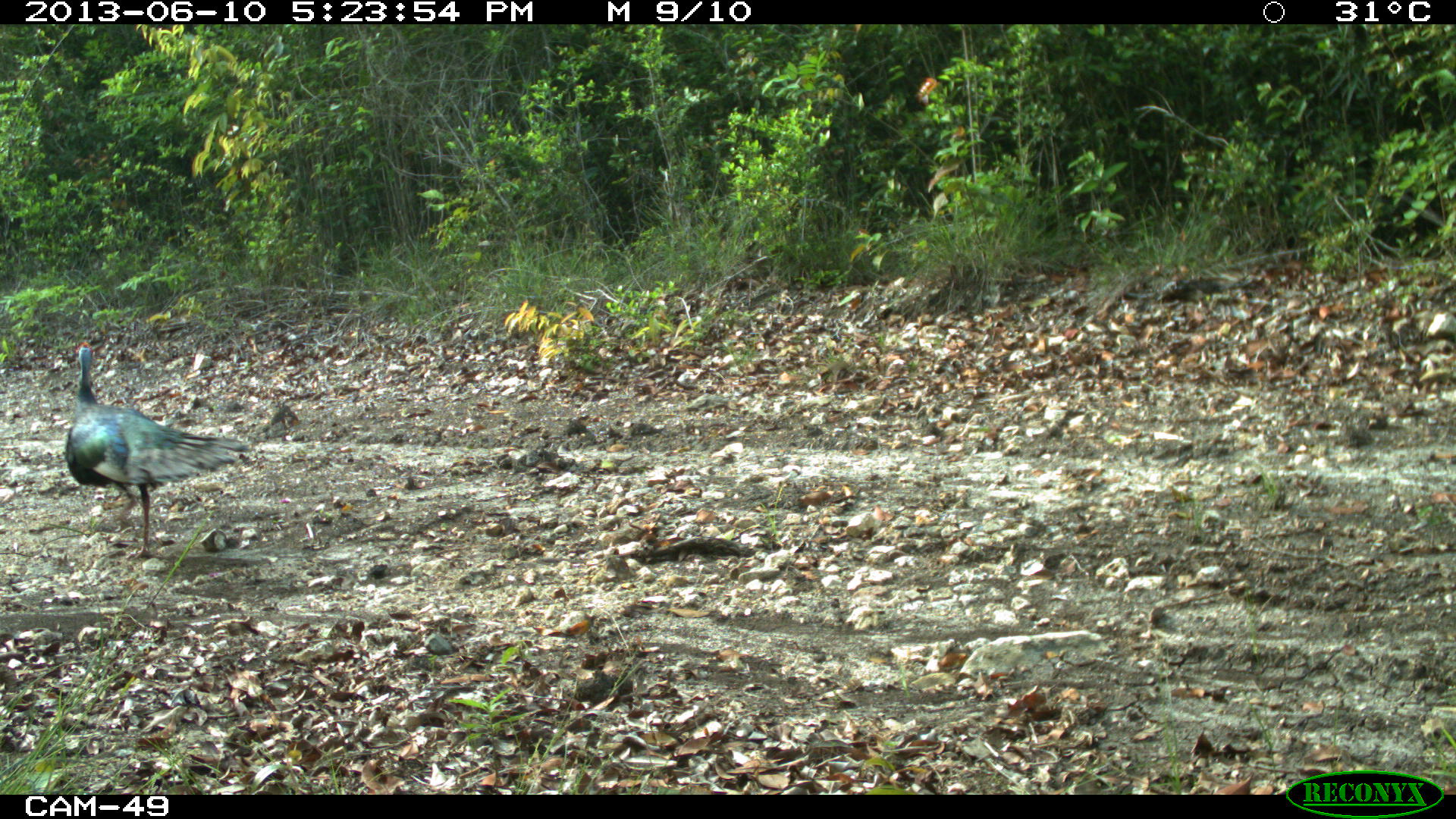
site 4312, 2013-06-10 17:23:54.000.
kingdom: Animalia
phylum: Chordata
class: Aves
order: Galliformes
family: Phasianidae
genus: Meleagris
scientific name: Meleagris ocellata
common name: ocellated turkey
Meleagris ocellata (ocellated turkey), count 3.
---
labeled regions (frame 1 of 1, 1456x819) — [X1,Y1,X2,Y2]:
meleagris ocellata: [62,345,250,560]